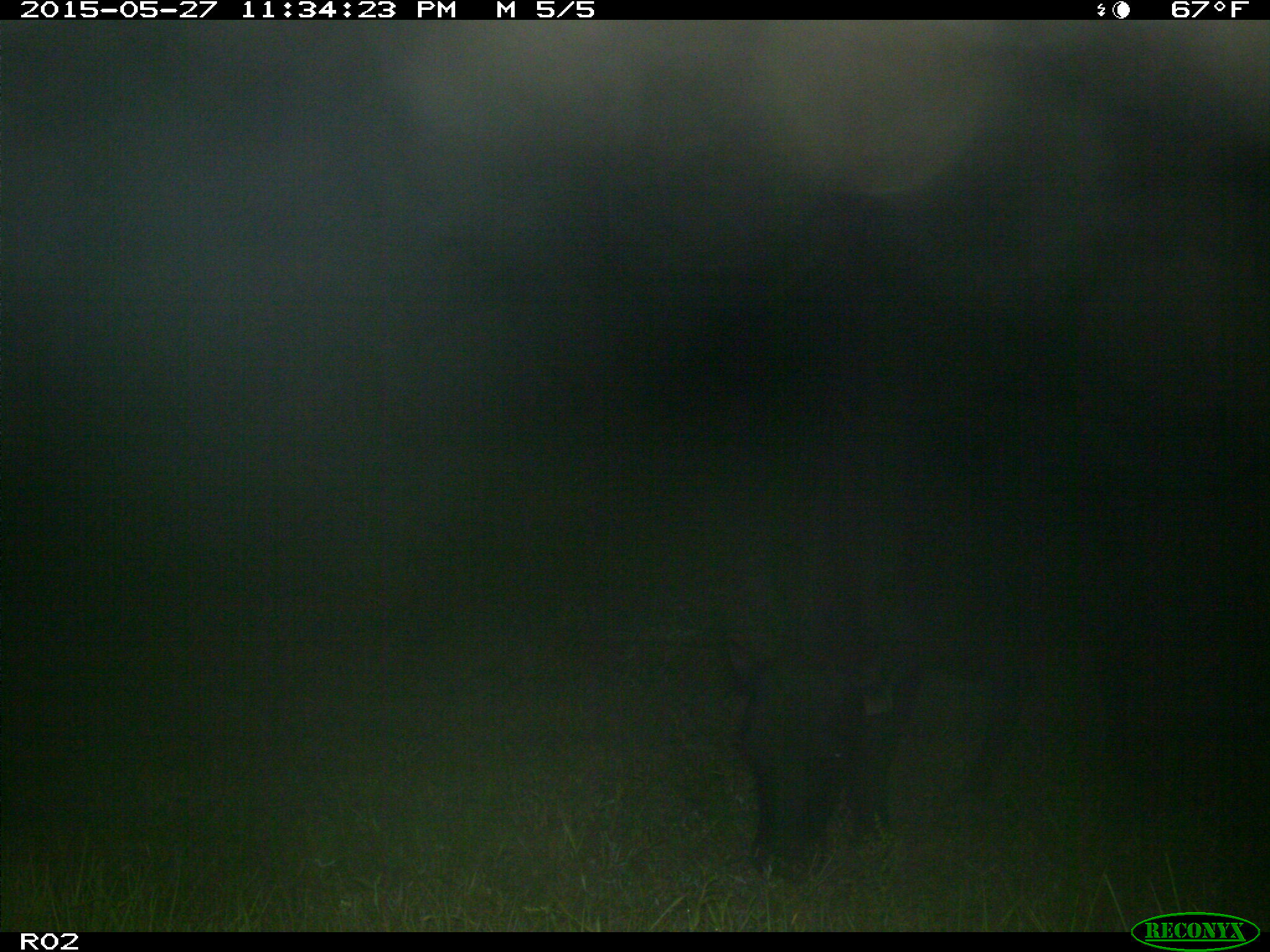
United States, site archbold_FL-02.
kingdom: Animalia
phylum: Chordata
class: Mammalia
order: Artiodactyla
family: Bovidae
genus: Bos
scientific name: Bos taurus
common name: domestic cow